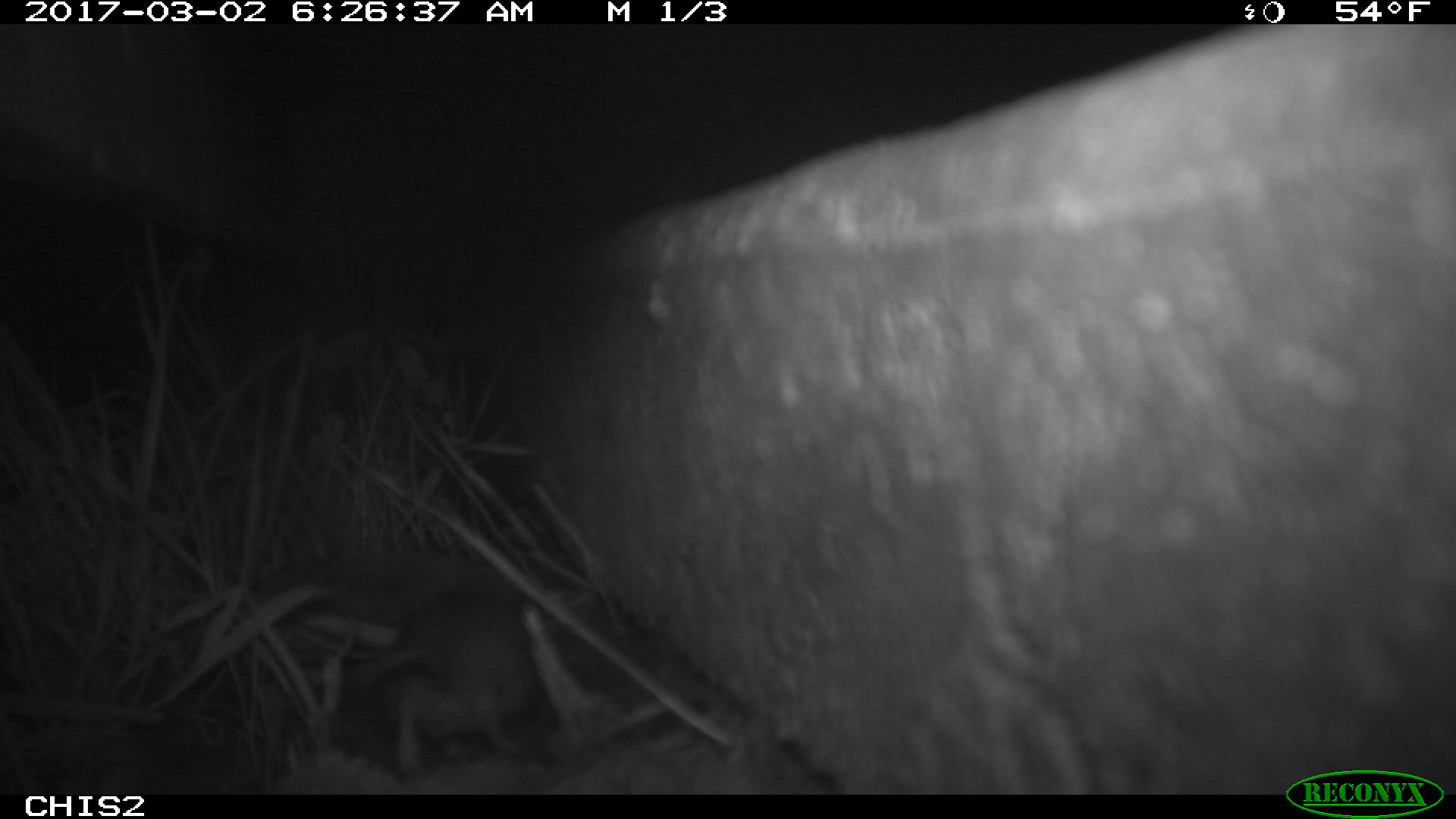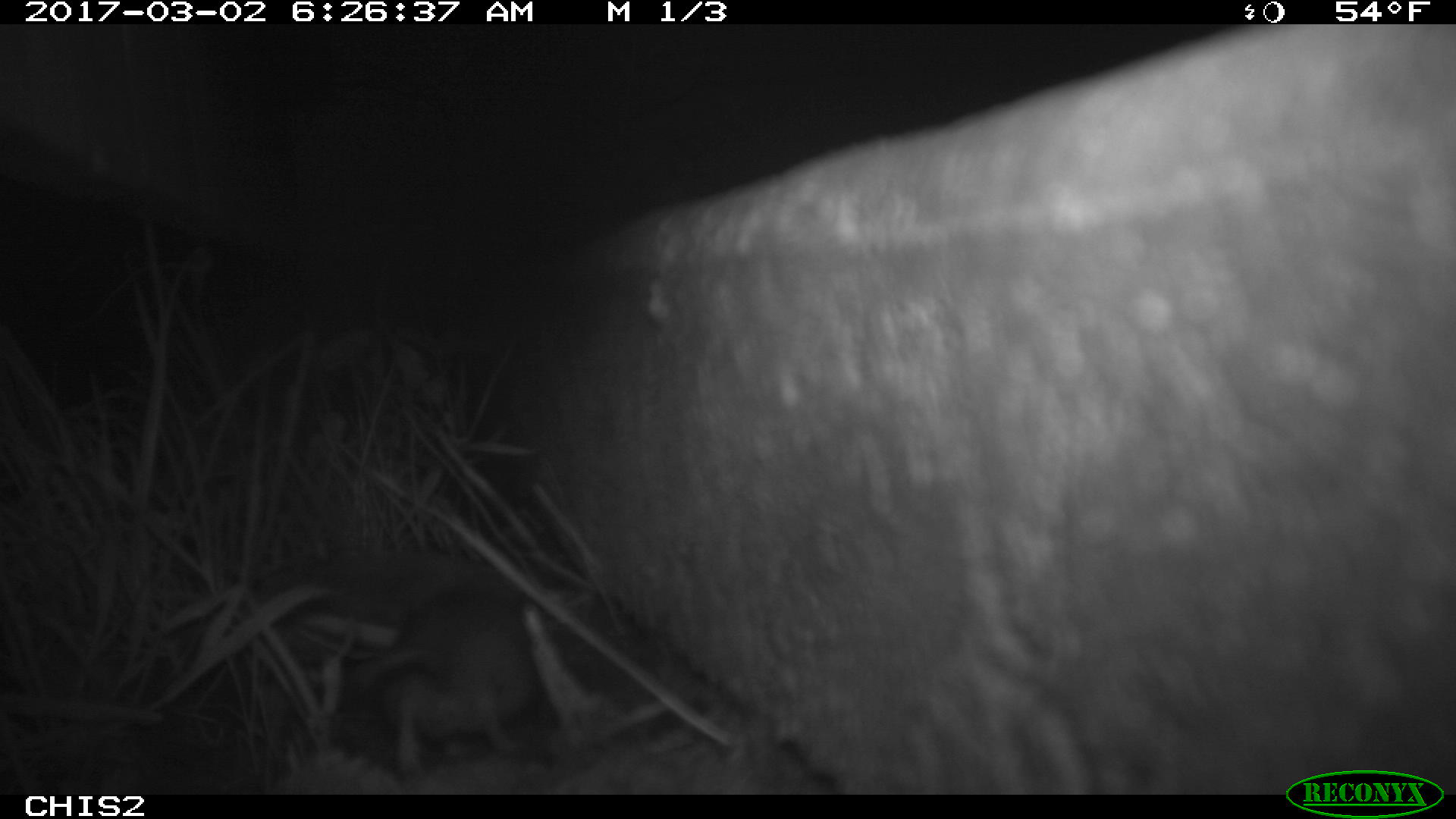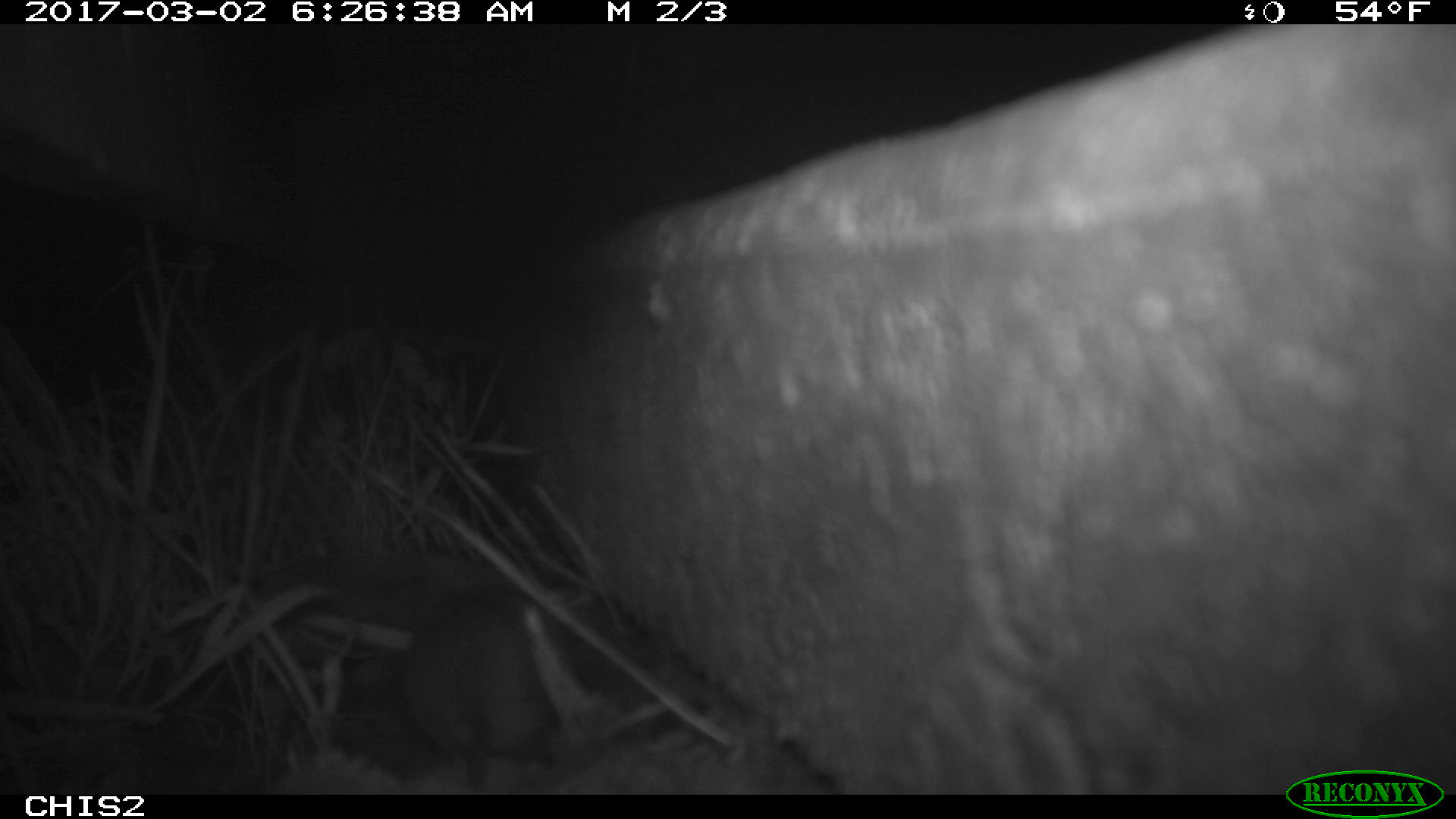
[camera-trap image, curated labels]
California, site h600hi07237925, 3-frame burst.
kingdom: Animalia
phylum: Chordata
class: Mammalia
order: Rodentia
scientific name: Rodentia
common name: rodent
Rodent (Rodentia).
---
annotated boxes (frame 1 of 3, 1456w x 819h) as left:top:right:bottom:
rodent: 349:584:539:780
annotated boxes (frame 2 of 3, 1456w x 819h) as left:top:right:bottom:
rodent: 346:588:544:776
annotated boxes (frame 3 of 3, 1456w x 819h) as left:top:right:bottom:
rodent: 402:579:557:793